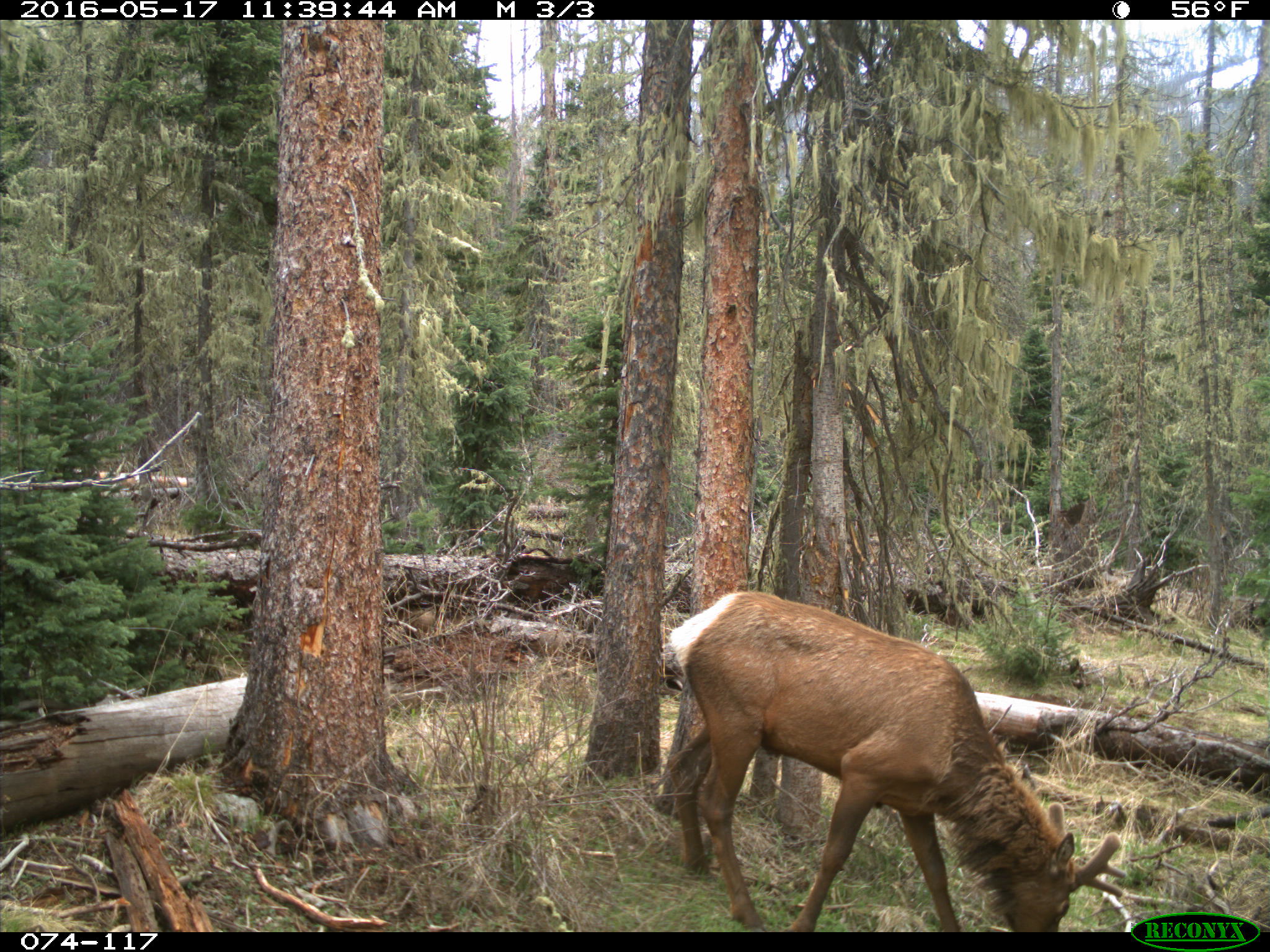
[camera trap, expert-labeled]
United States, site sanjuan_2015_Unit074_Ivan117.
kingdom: Animalia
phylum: Chordata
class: Mammalia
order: Artiodactyla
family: Cervidae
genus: Cervus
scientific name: Cervus elaphus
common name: red deer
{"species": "Cervus elaphus (red deer)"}